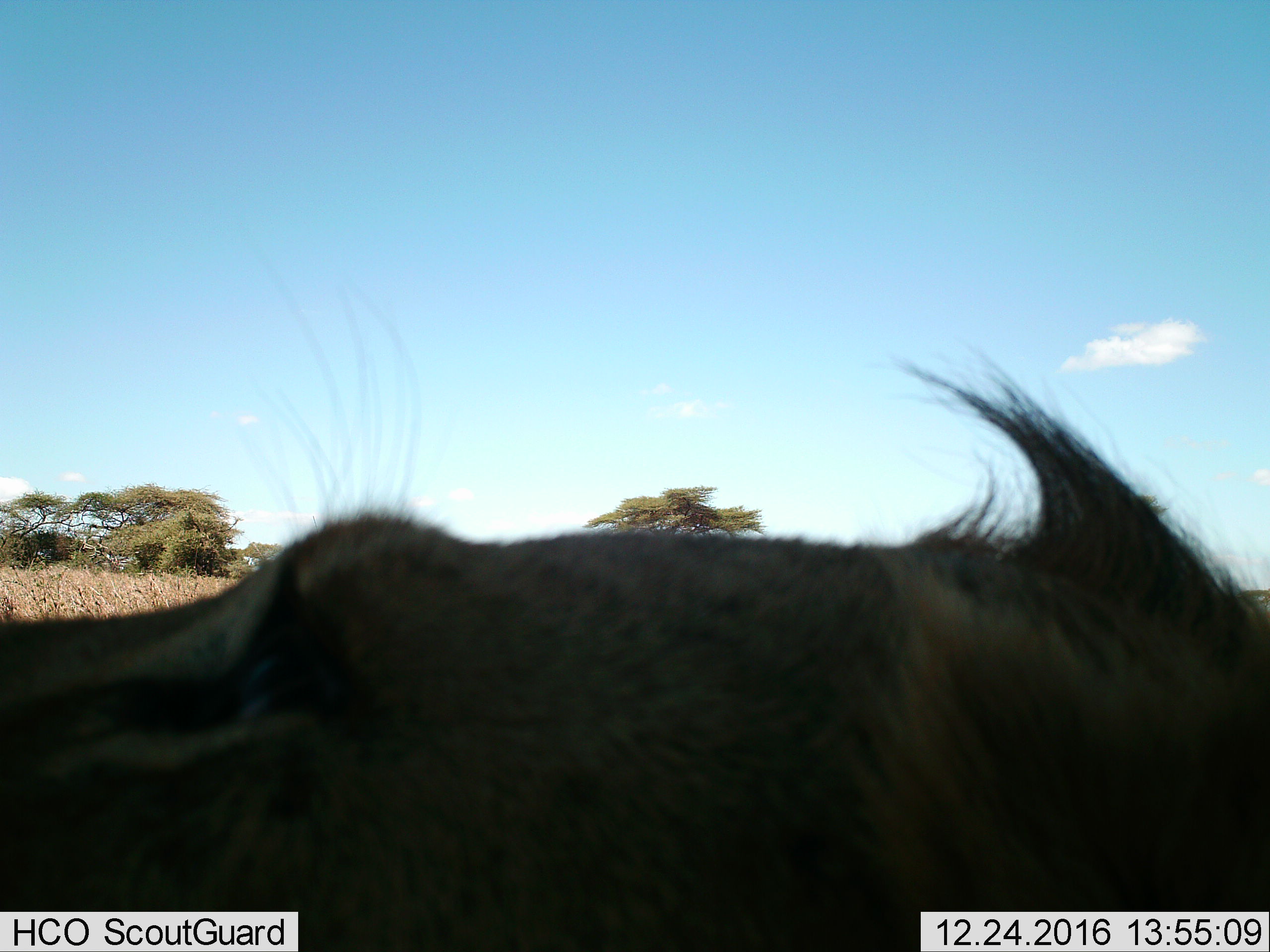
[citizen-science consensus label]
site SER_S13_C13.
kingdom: Animalia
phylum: Chordata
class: Mammalia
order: Carnivora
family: Felidae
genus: Panthera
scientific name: Panthera leo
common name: lion male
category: lionmale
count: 1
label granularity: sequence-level